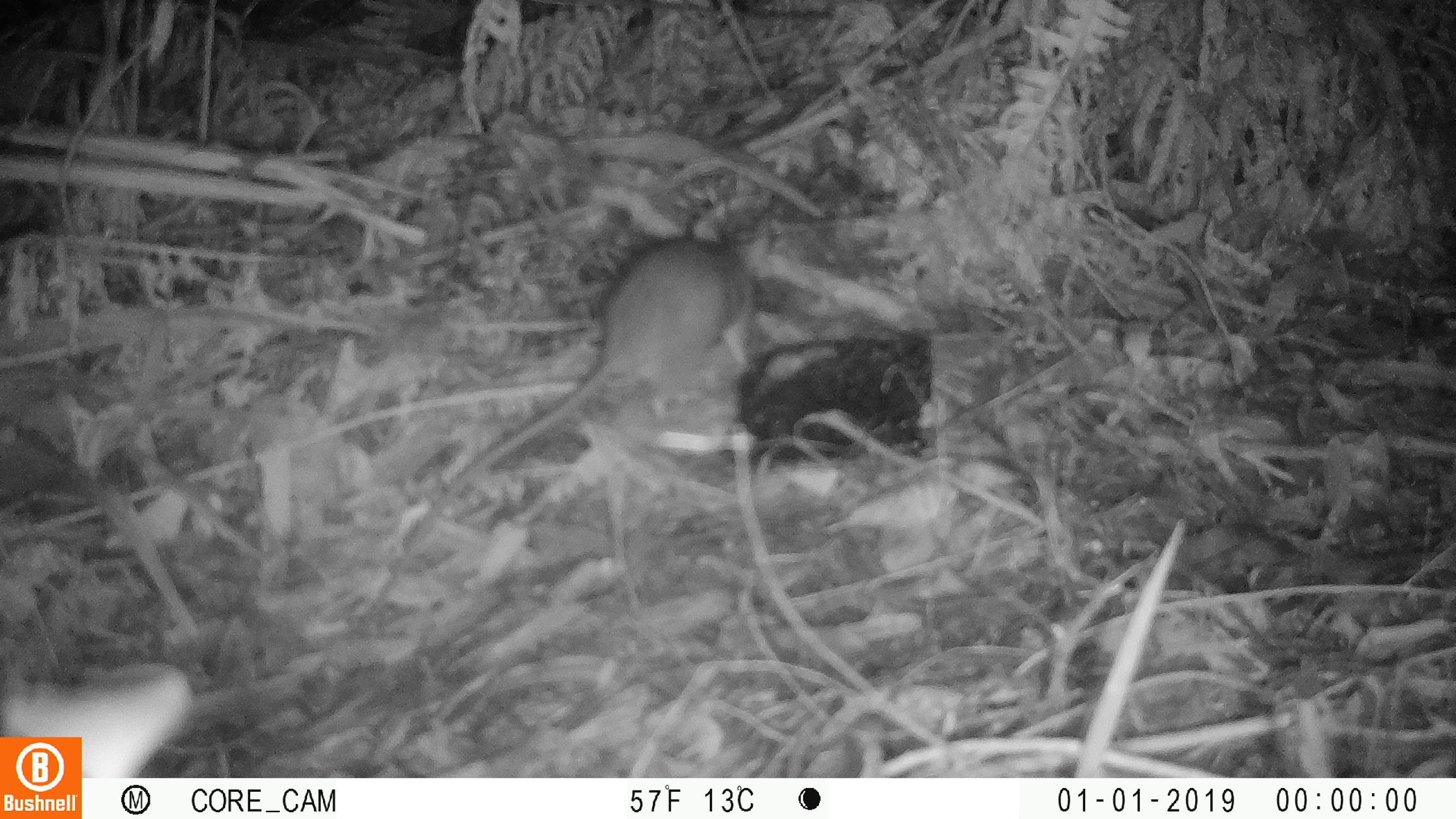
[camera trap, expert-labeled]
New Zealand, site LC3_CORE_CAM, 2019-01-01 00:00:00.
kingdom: Animalia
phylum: Chordata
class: Mammalia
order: Rodentia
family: Muridae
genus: Rattus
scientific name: Rattus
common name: rat